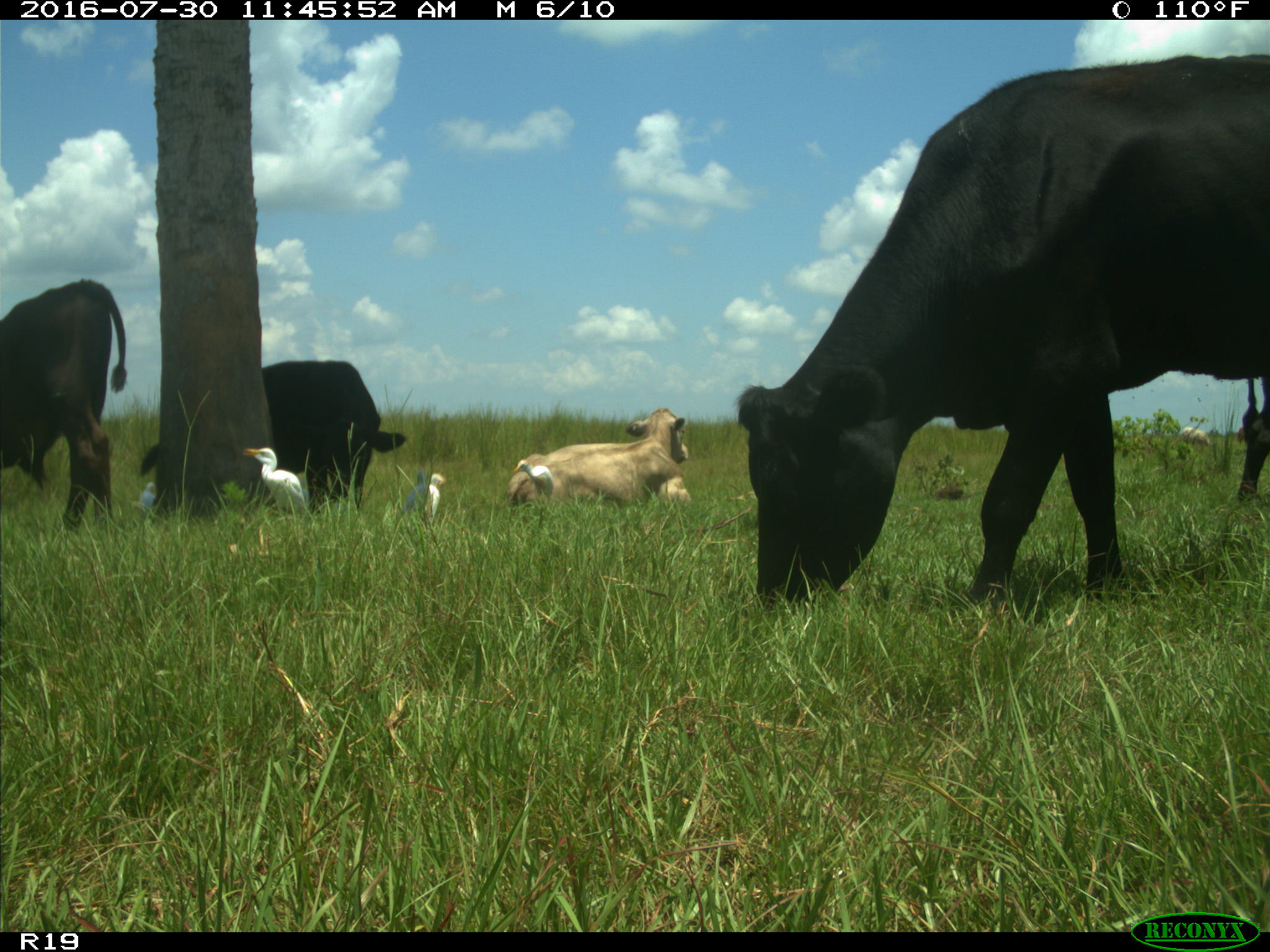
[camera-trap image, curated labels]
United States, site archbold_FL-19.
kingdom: Animalia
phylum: Chordata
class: Mammalia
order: Artiodactyla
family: Bovidae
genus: Bos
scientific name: Bos taurus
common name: domestic cow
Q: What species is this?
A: Bos taurus (domestic cow).